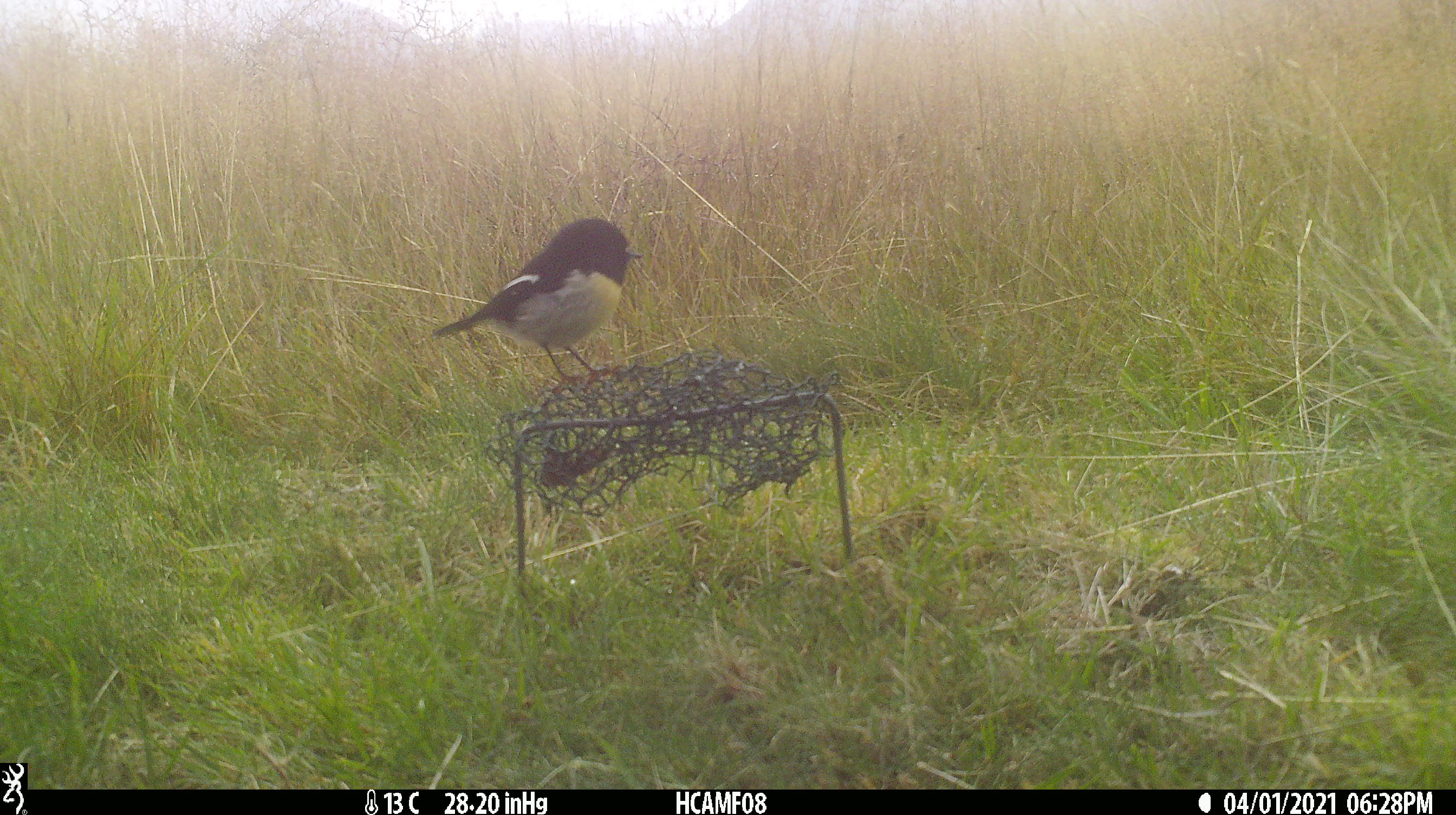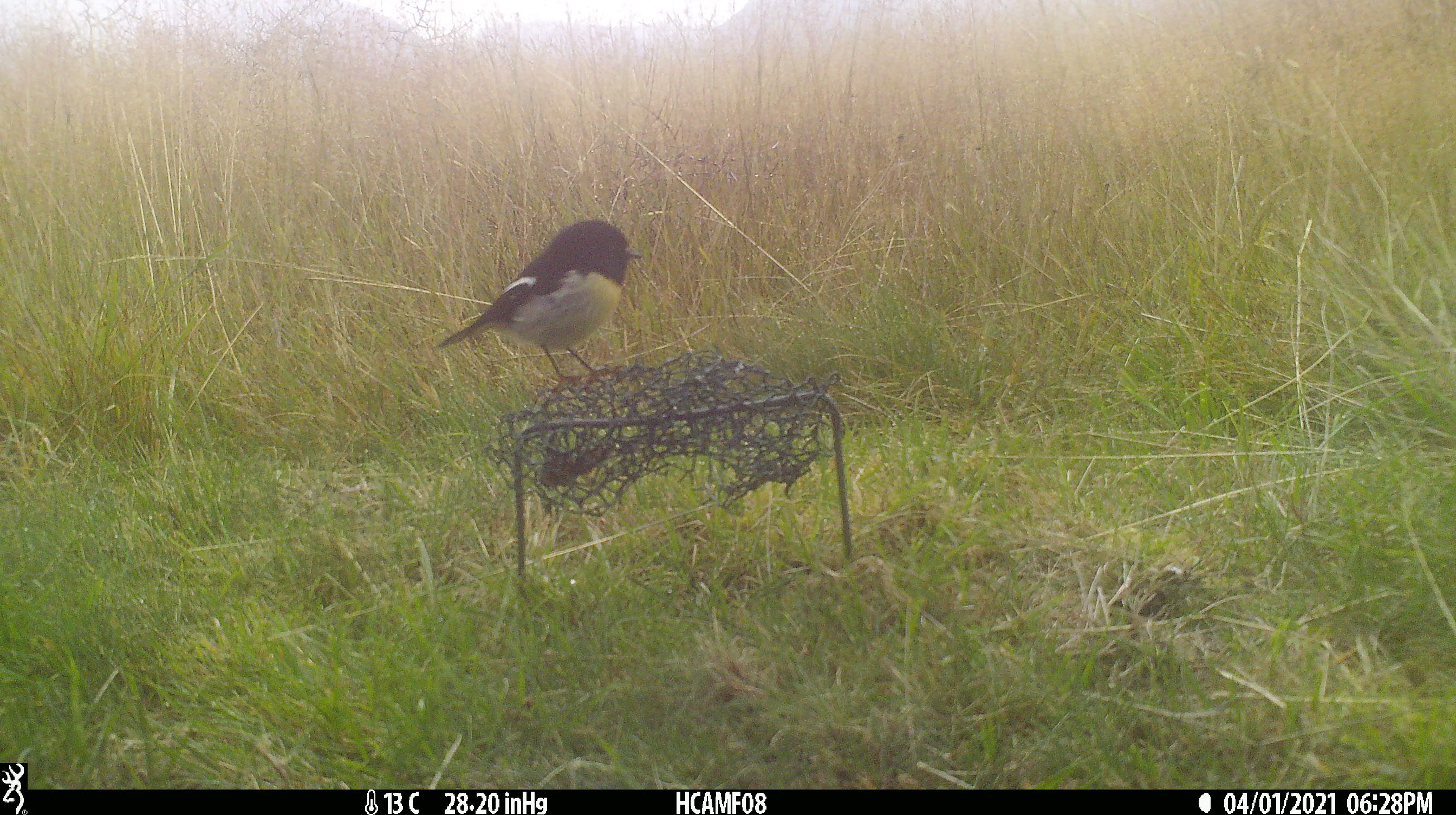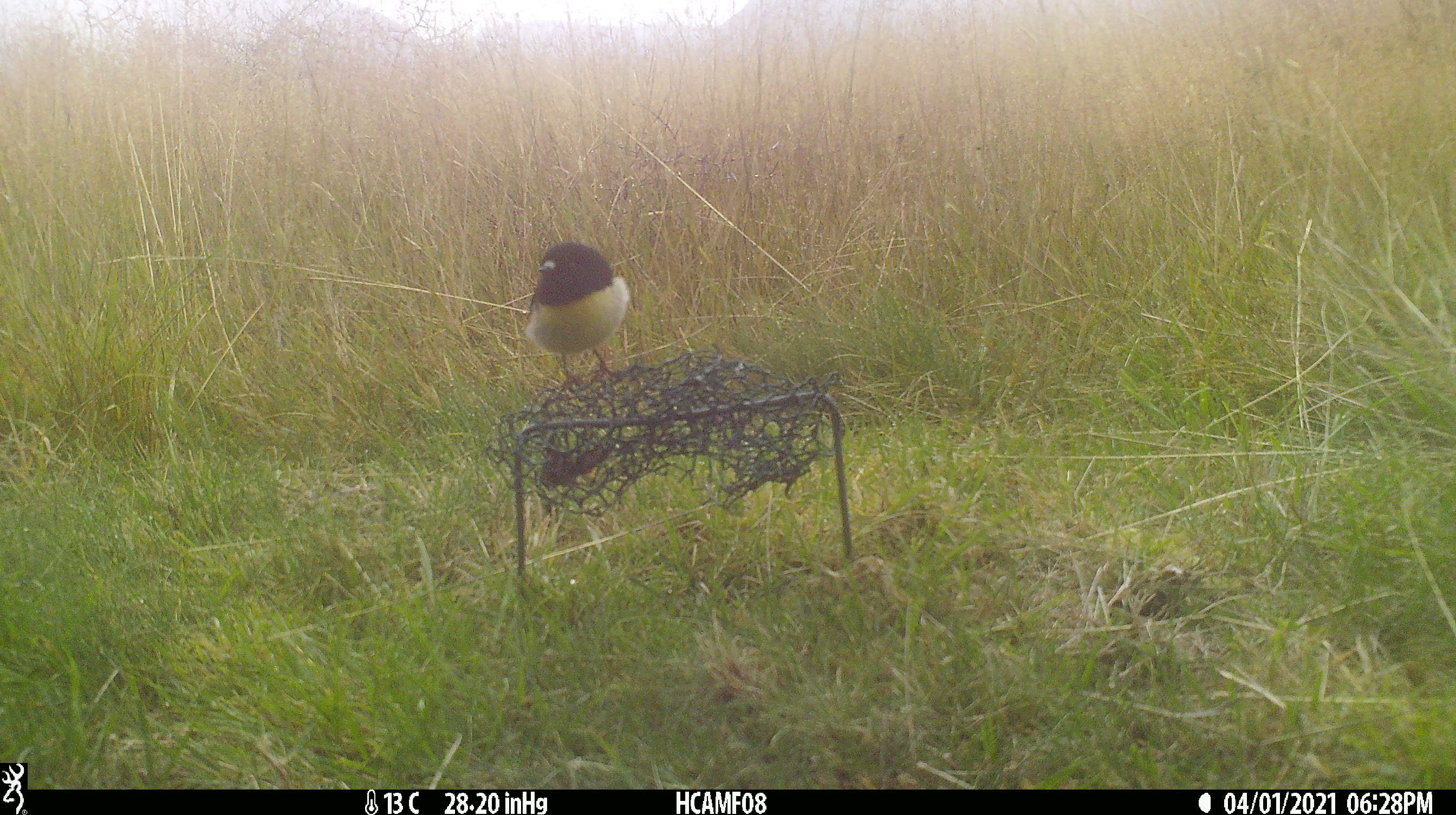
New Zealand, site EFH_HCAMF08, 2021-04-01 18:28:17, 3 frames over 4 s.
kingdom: Animalia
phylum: Chordata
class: Aves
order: Passeriformes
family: Petroicidae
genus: Petroica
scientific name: Petroica macrocephala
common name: tomtit